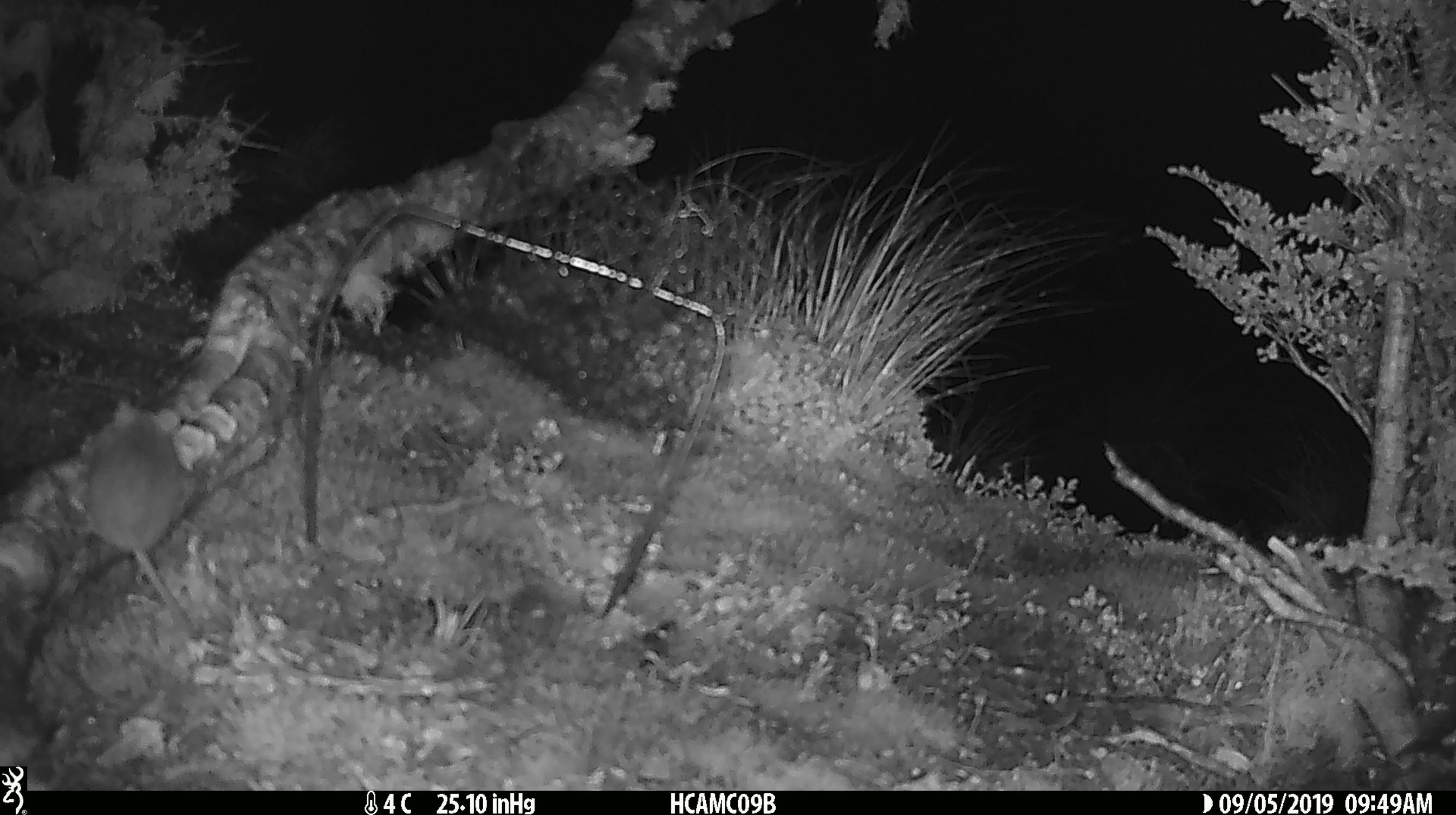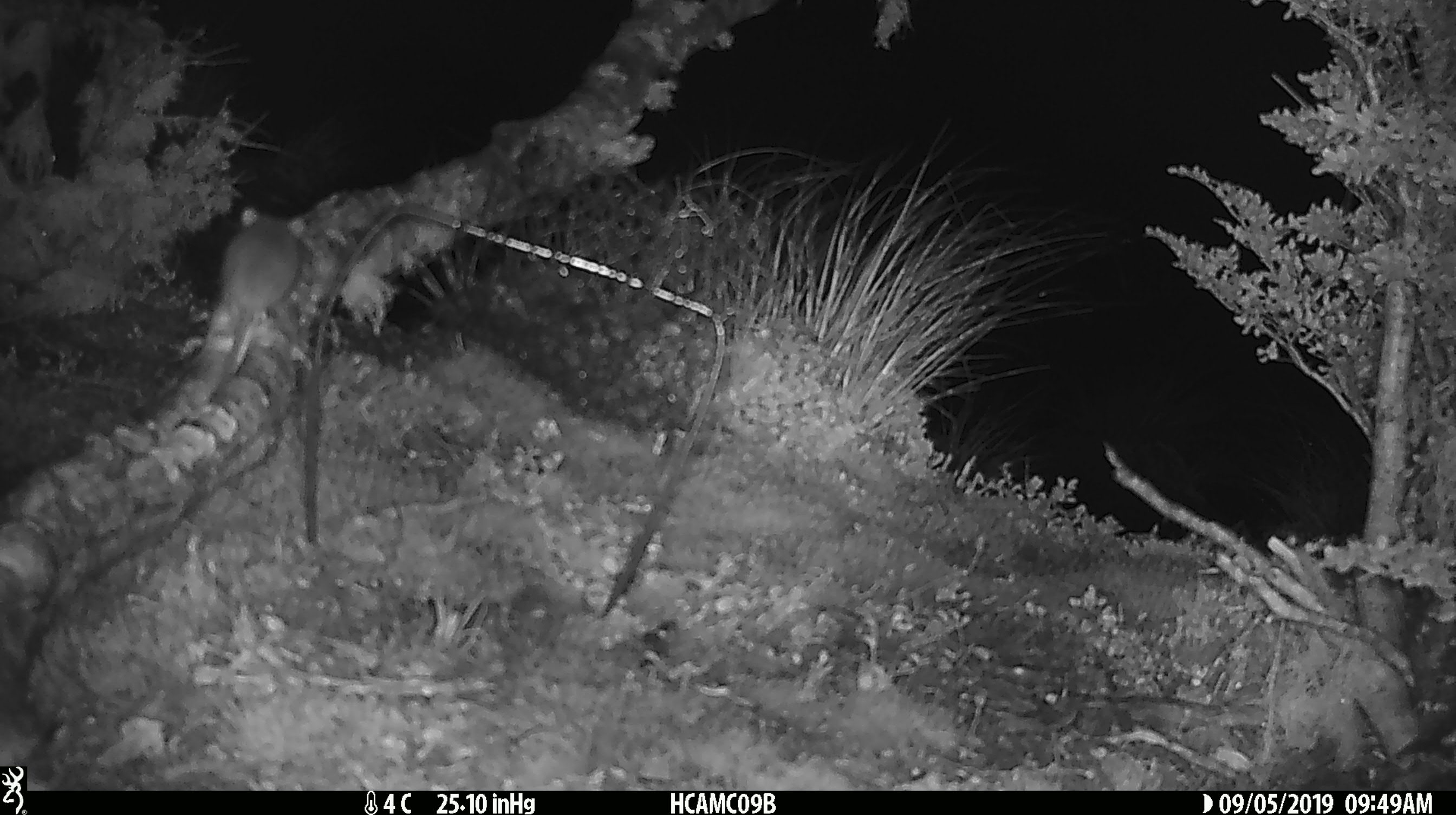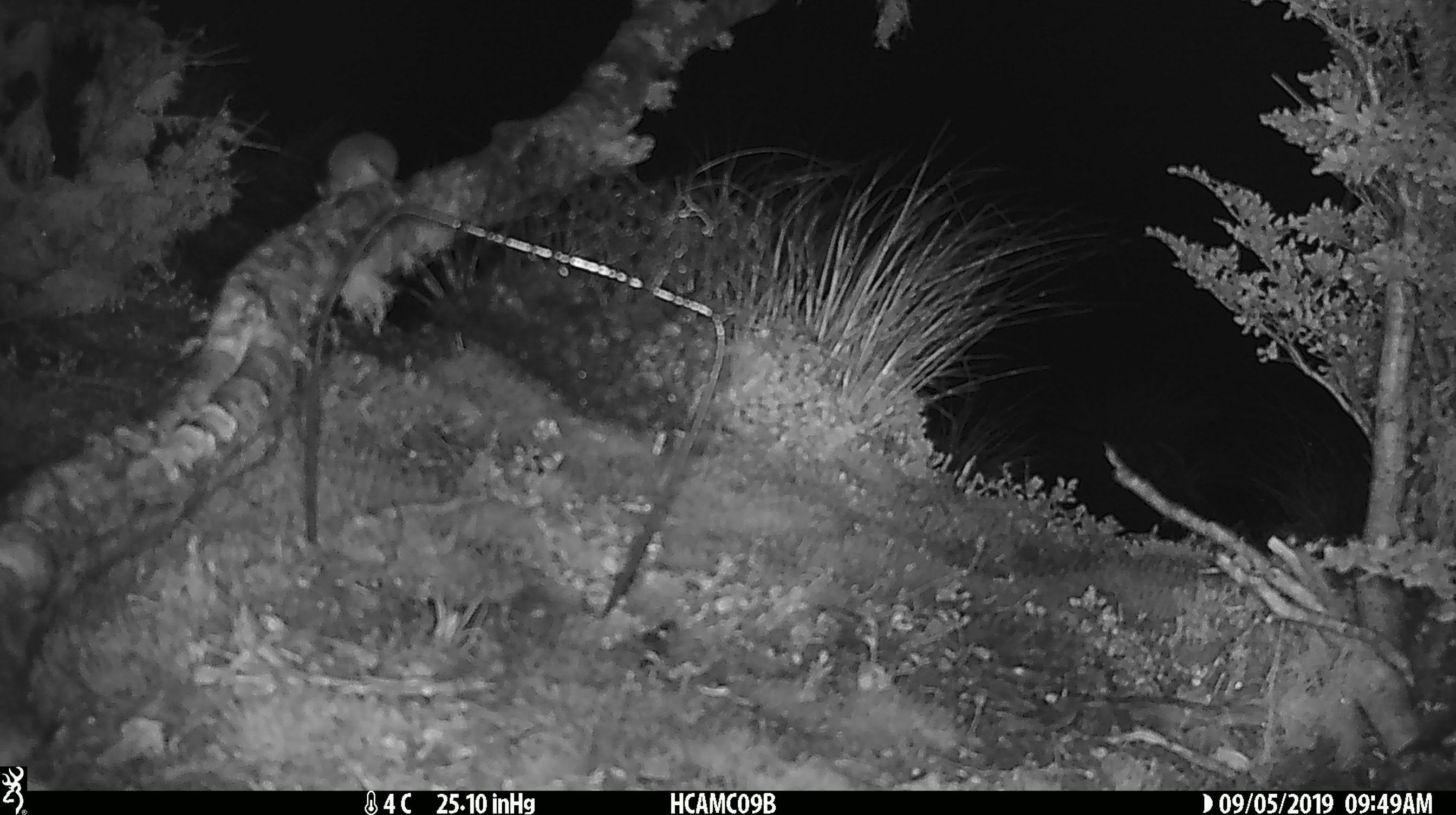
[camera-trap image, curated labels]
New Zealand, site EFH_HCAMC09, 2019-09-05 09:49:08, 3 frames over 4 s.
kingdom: Animalia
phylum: Chordata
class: Mammalia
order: Rodentia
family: Muridae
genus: Mus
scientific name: Mus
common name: mouse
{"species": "mouse (Mus)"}